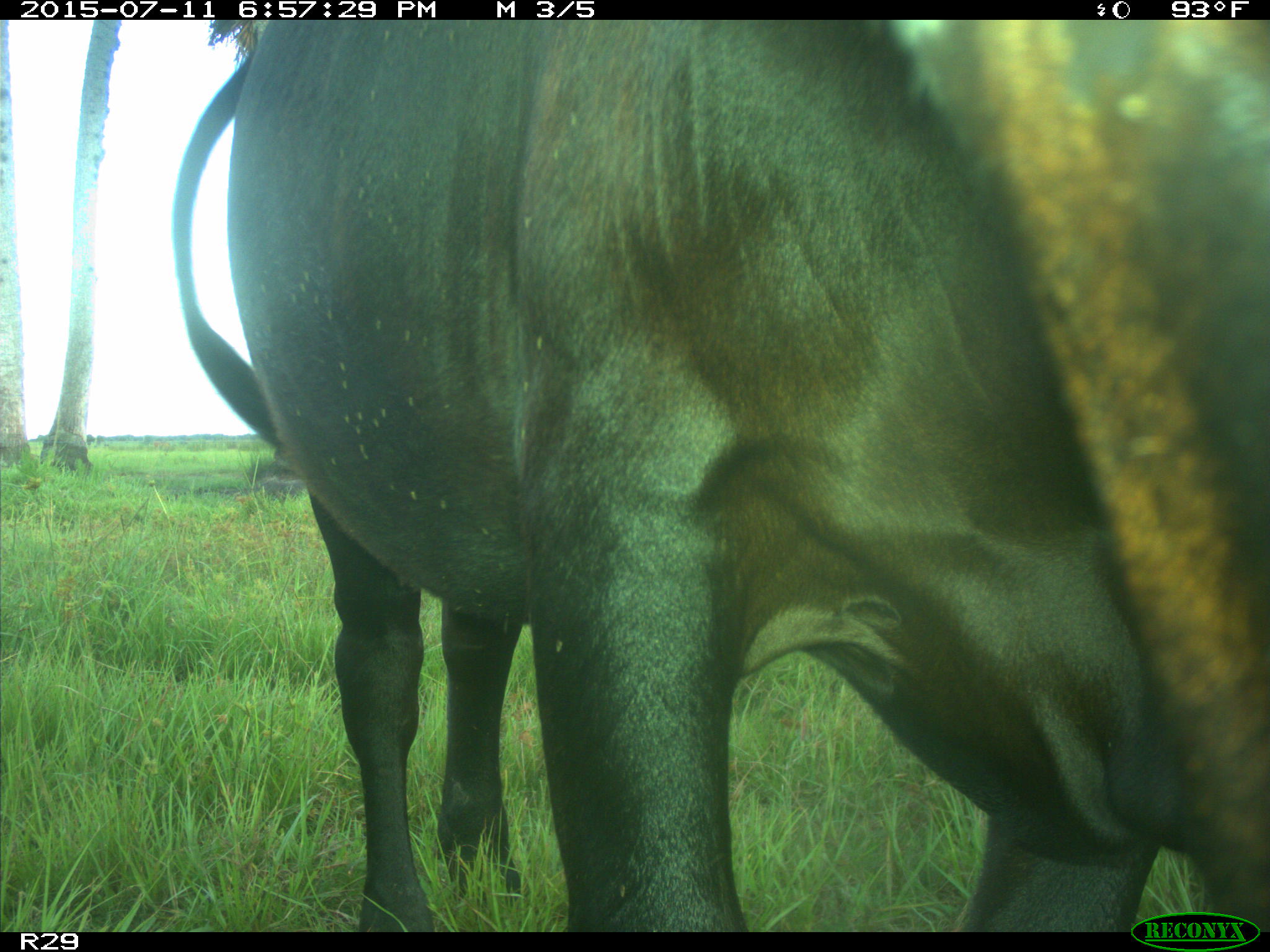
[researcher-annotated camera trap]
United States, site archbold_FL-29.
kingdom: Animalia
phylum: Chordata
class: Mammalia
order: Artiodactyla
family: Bovidae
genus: Bos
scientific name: Bos taurus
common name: domestic cow